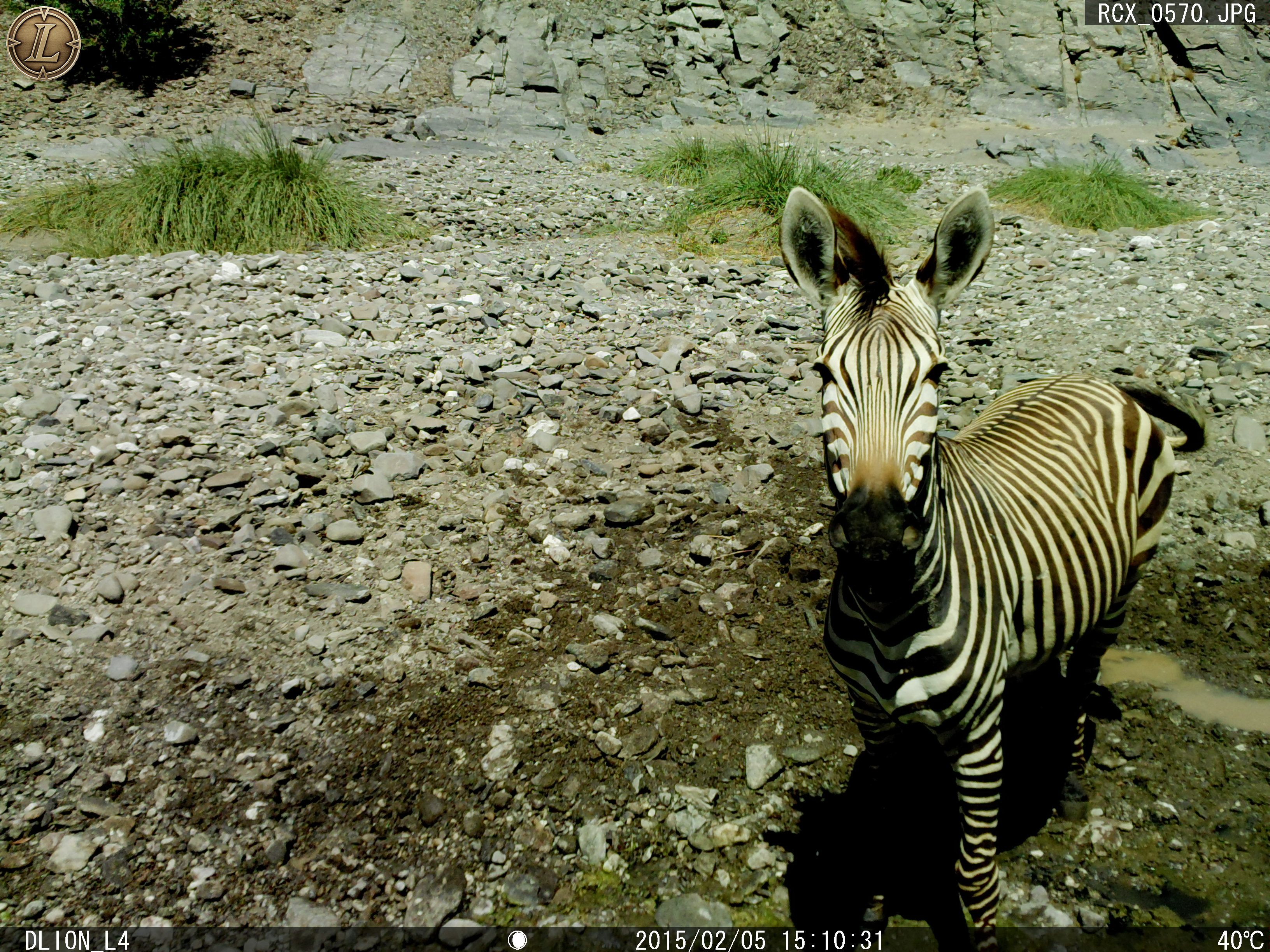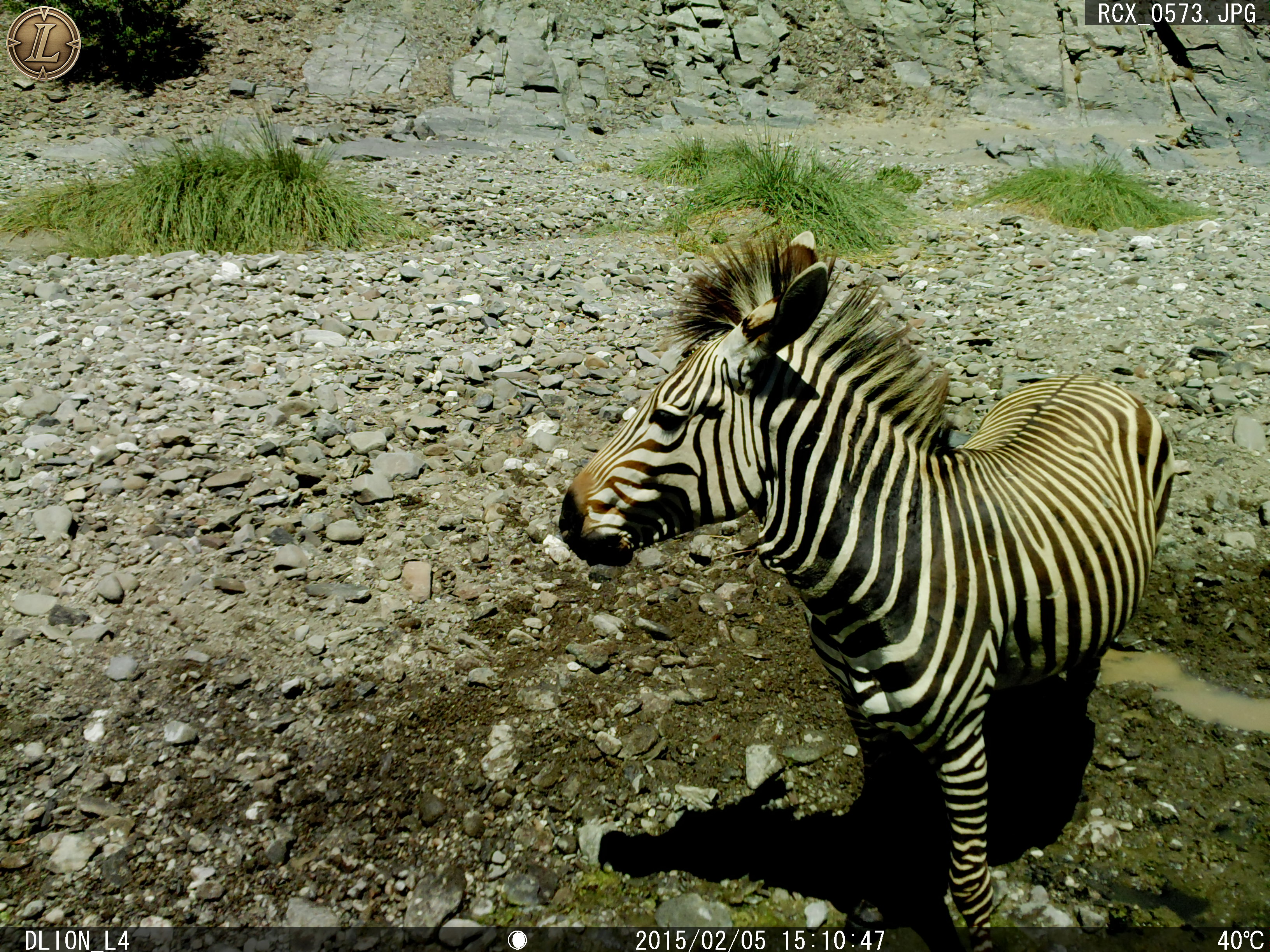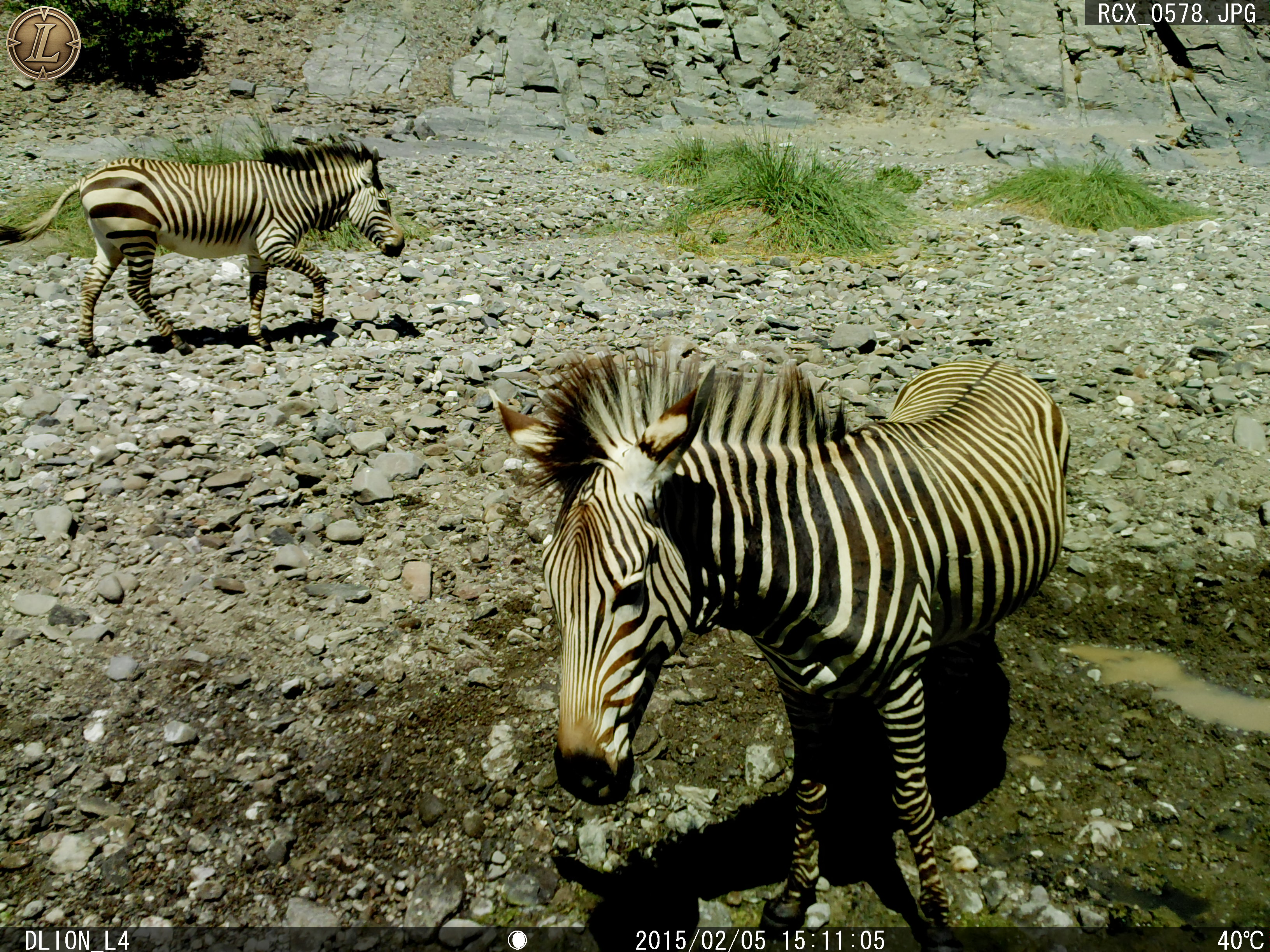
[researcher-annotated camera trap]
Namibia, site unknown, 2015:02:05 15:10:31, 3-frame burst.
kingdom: Animalia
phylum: Chordata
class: Mammalia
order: Perissodactyla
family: Equidae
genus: Equus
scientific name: Equus zebra hartmannae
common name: hartmann's mountain zebra